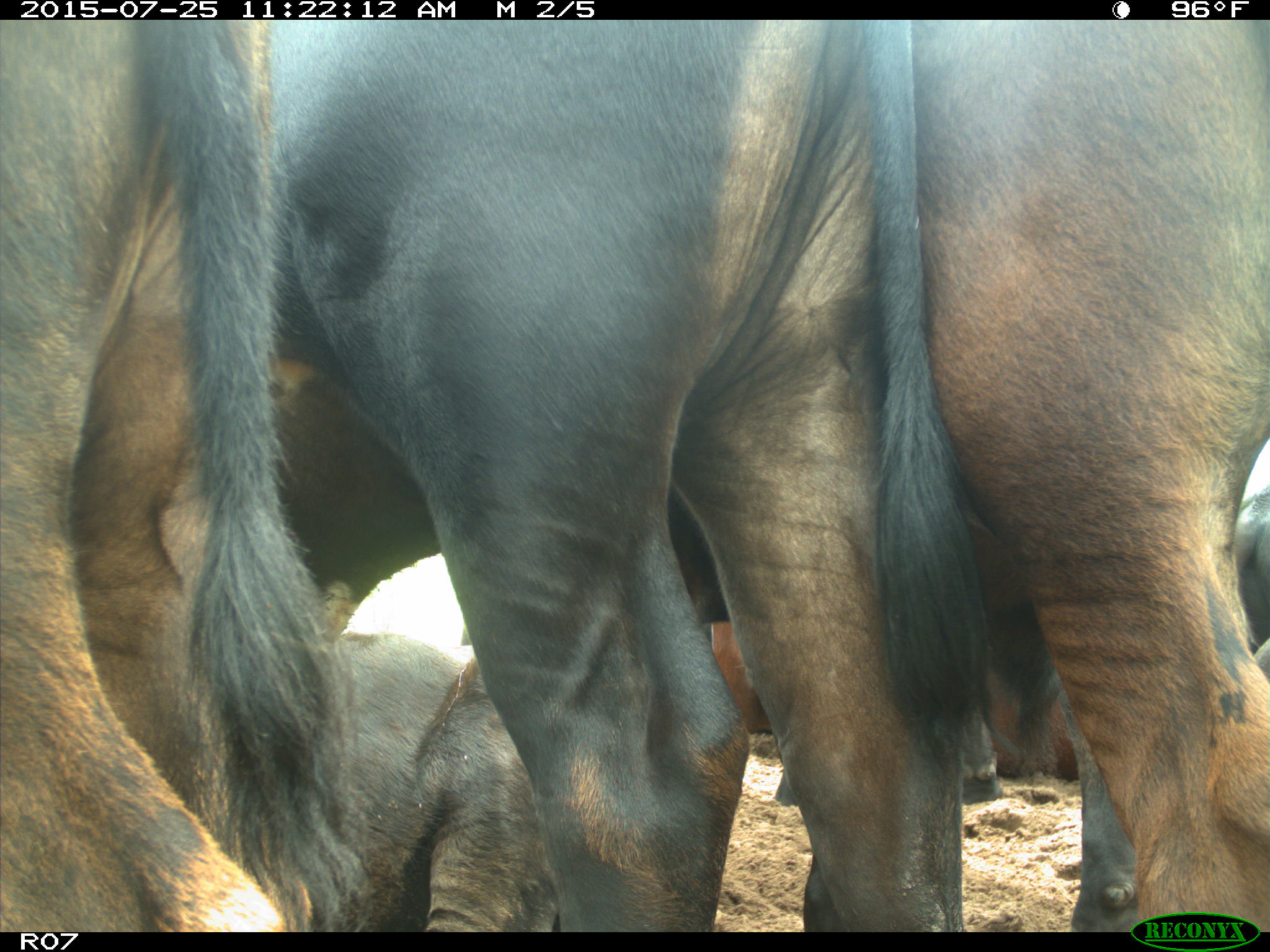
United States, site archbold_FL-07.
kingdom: Animalia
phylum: Chordata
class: Mammalia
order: Artiodactyla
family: Bovidae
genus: Bos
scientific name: Bos taurus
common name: domestic cow